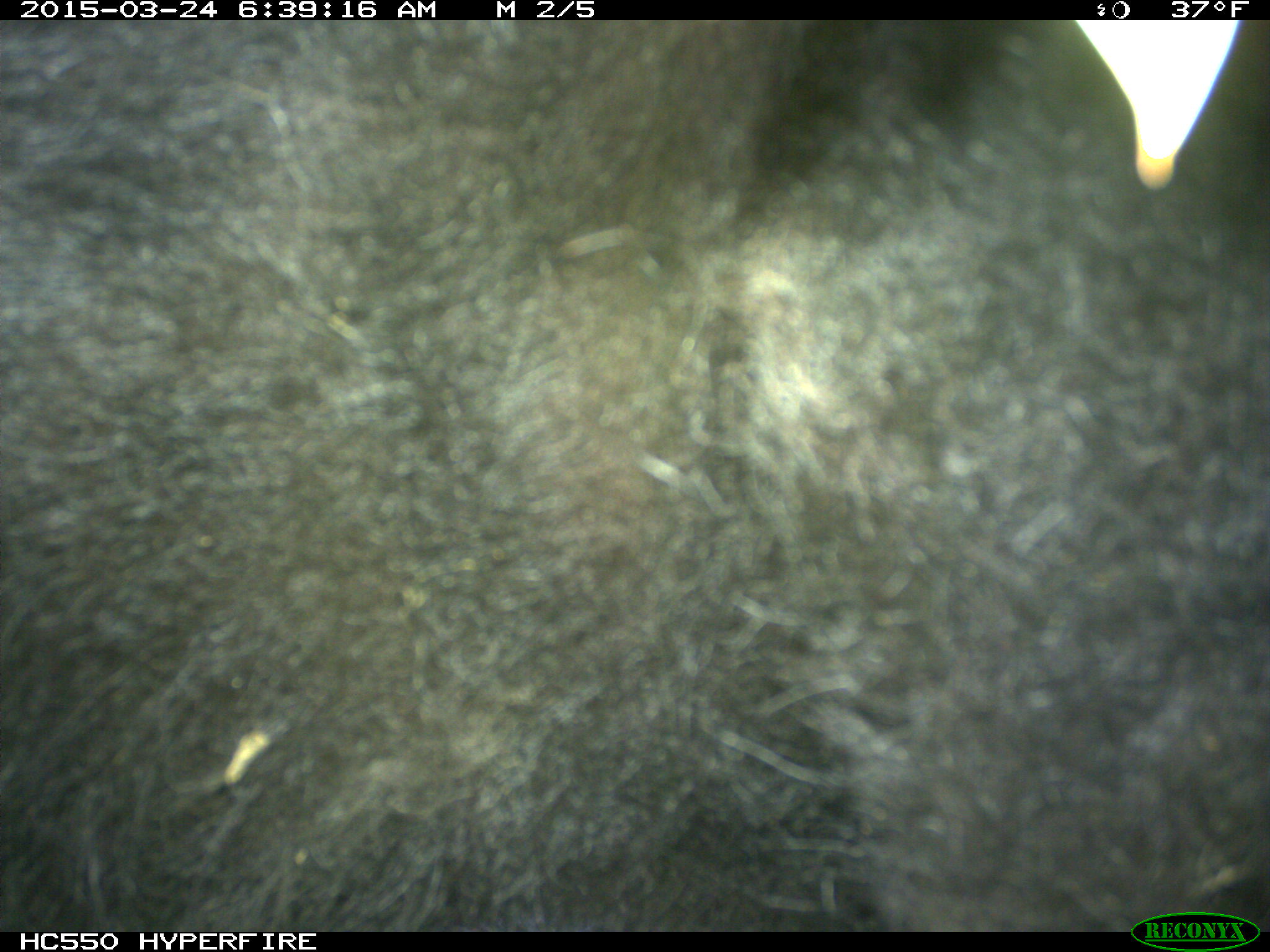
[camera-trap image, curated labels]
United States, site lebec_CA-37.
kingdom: Animalia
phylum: Chordata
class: Mammalia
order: Artiodactyla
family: Bovidae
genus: Bos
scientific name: Bos taurus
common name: domestic cow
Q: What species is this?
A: Bos taurus (domestic cow).